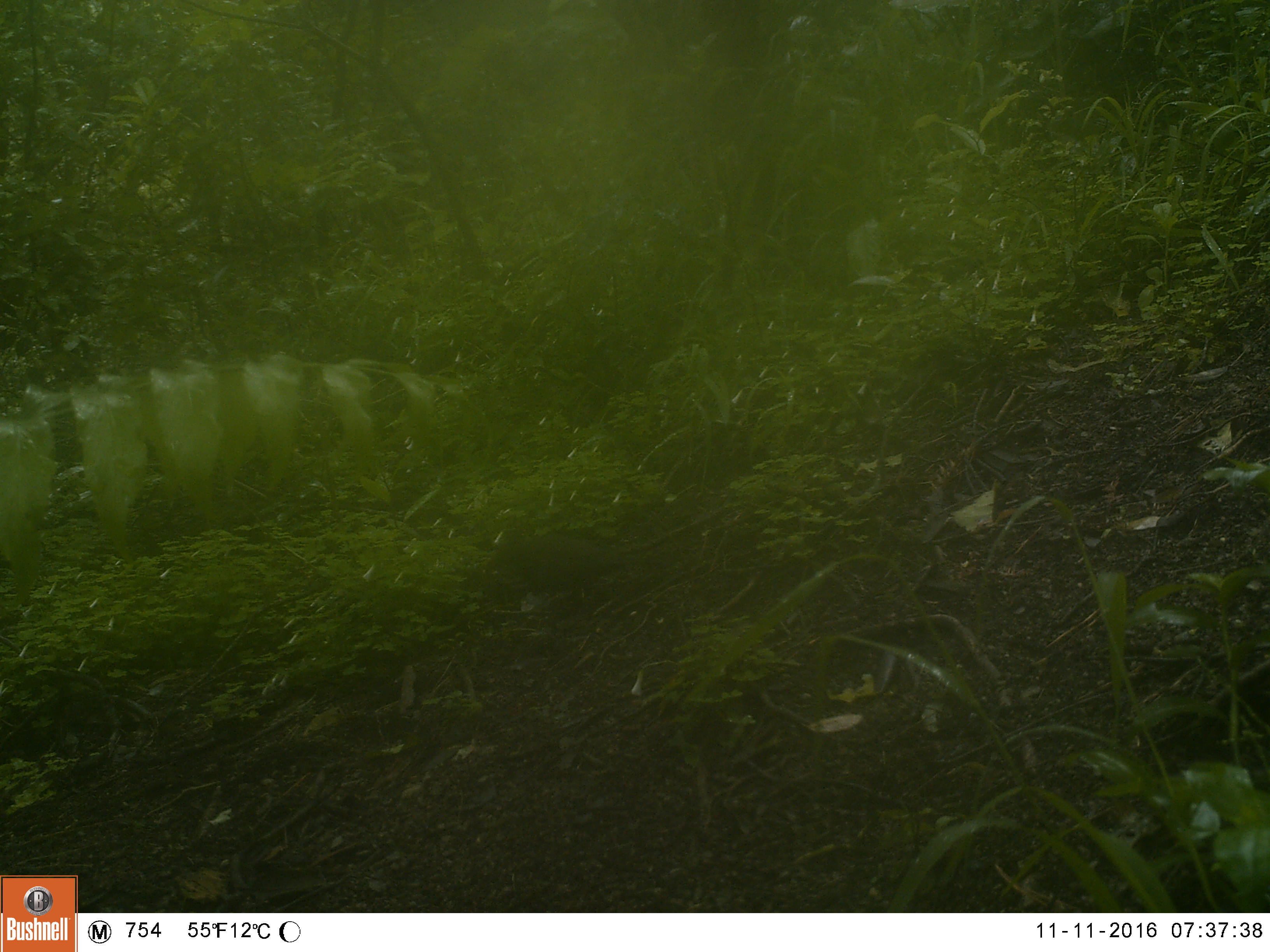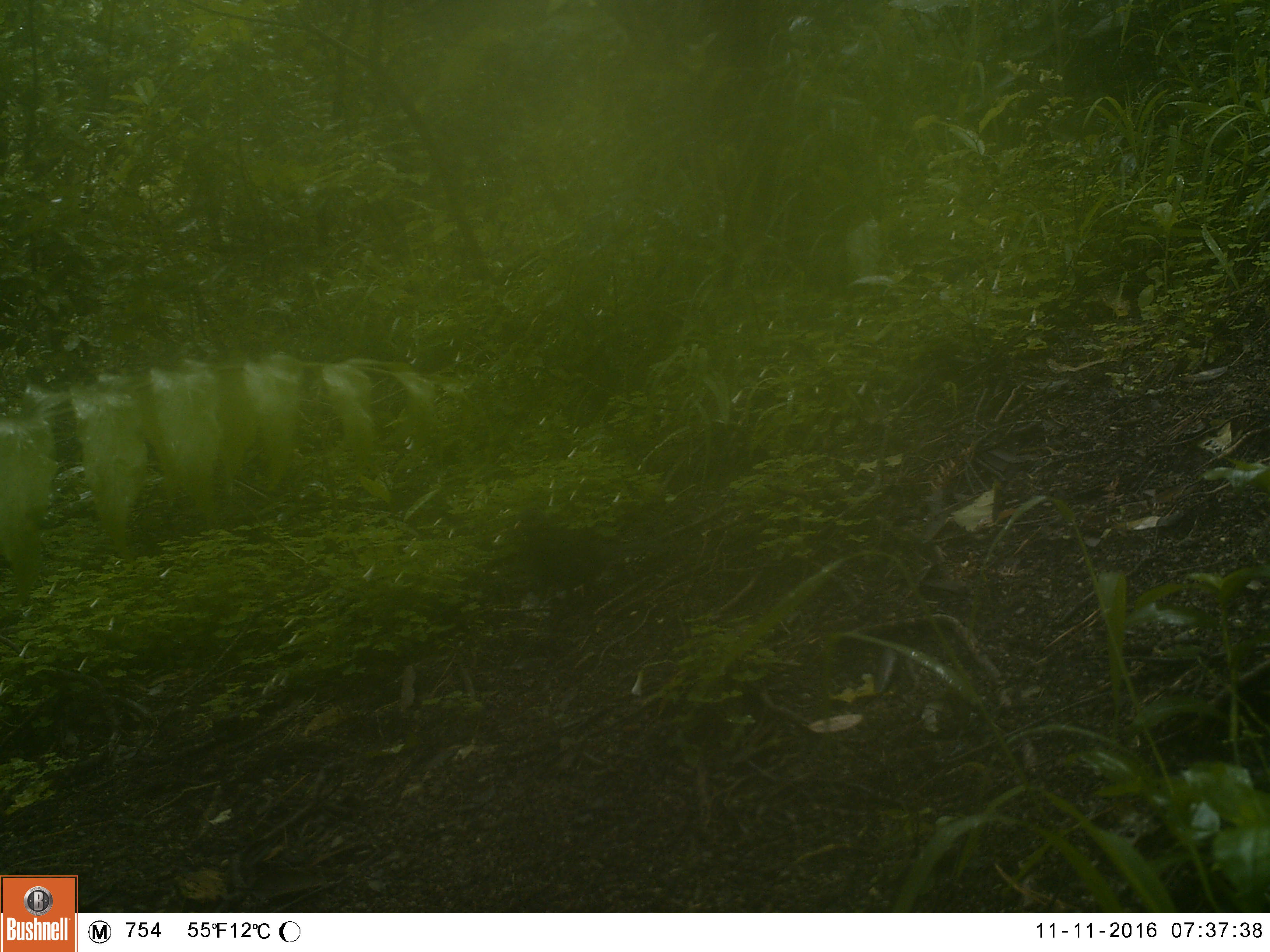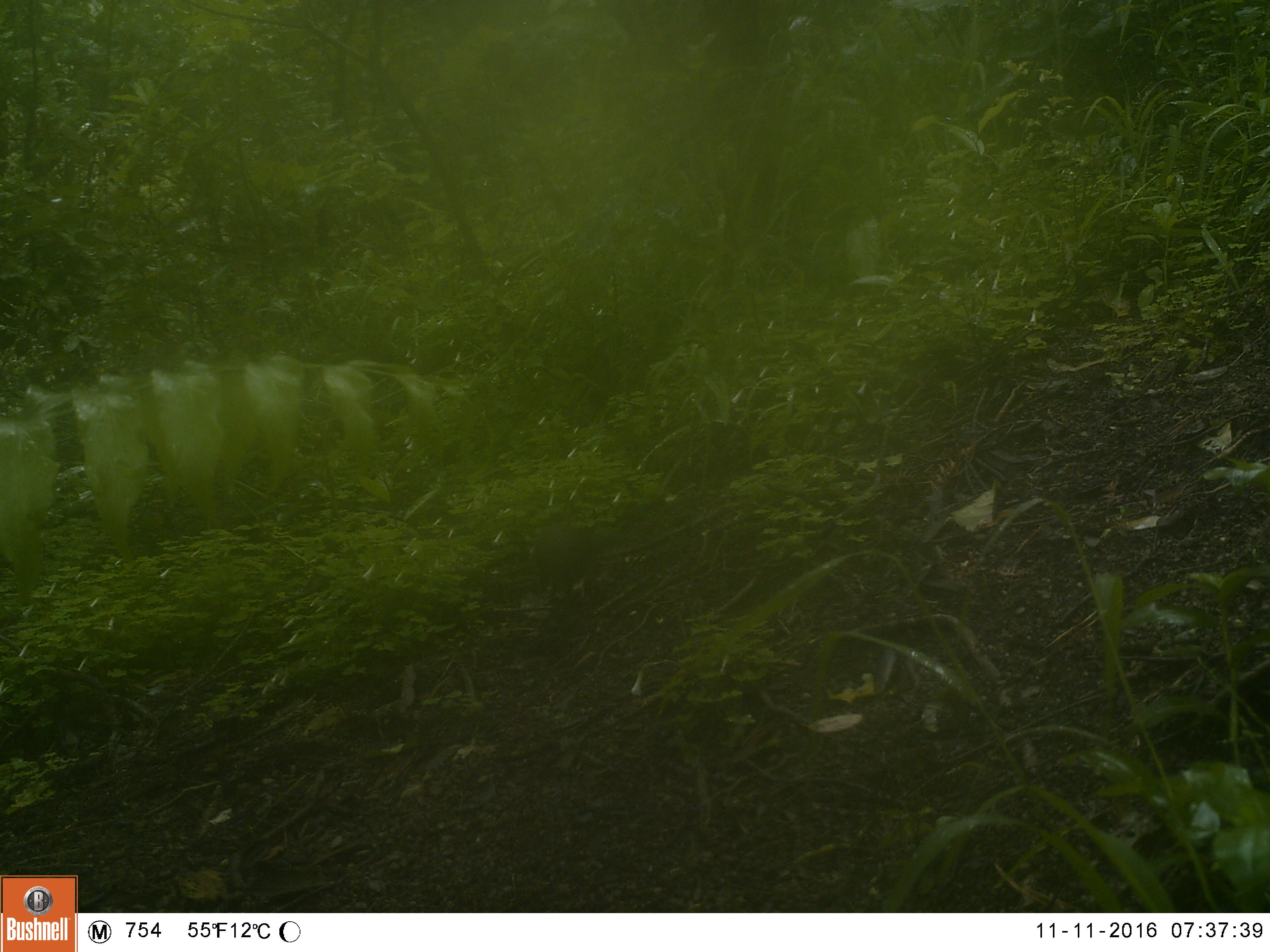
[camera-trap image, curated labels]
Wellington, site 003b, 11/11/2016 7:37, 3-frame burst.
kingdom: Animalia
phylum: Chordata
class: Aves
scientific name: Aves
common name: bird